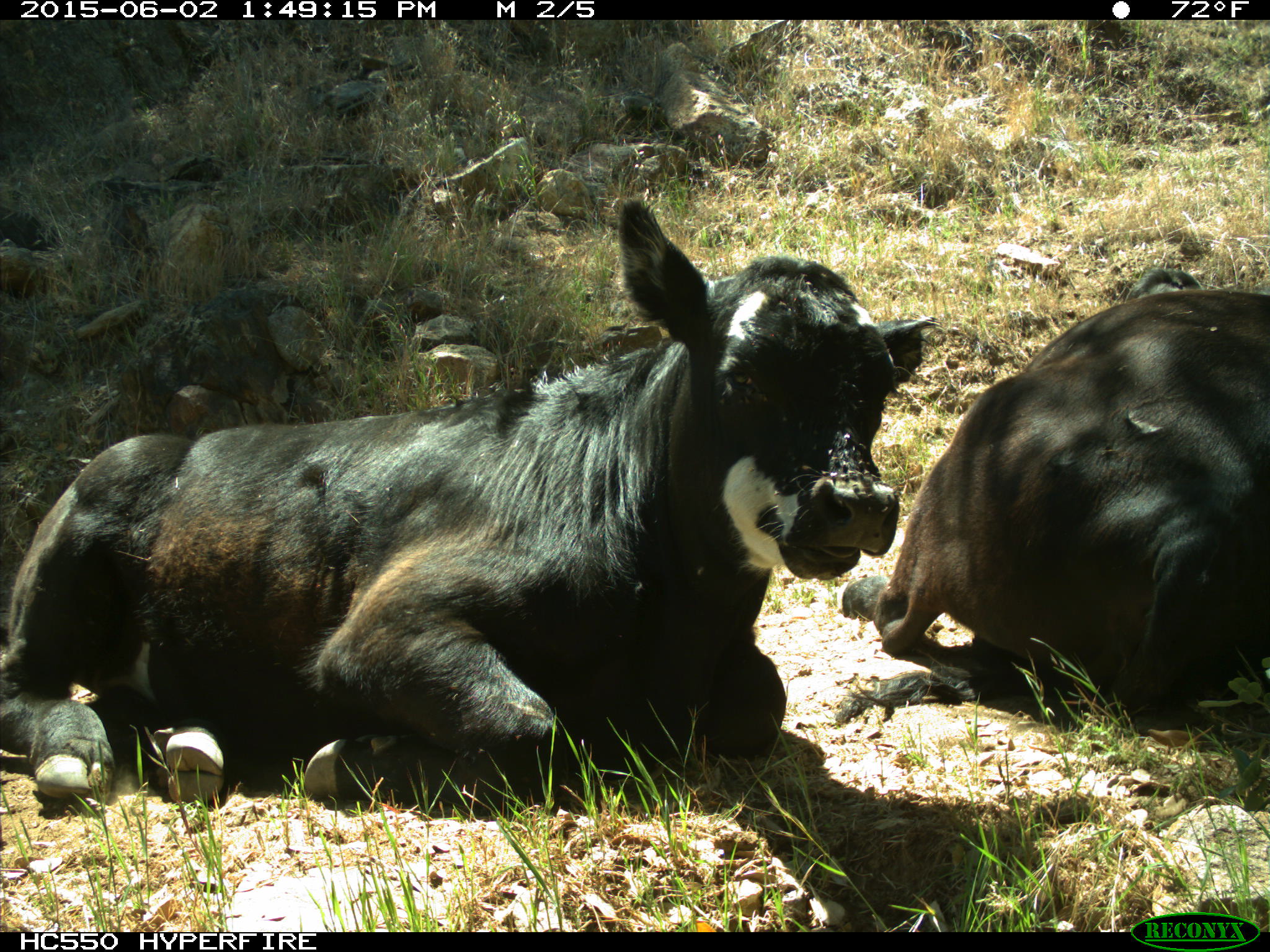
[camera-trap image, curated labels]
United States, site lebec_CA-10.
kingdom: Animalia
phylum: Chordata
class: Mammalia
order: Artiodactyla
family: Bovidae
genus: Bos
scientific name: Bos taurus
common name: domestic cow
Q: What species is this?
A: Bos taurus (domestic cow).